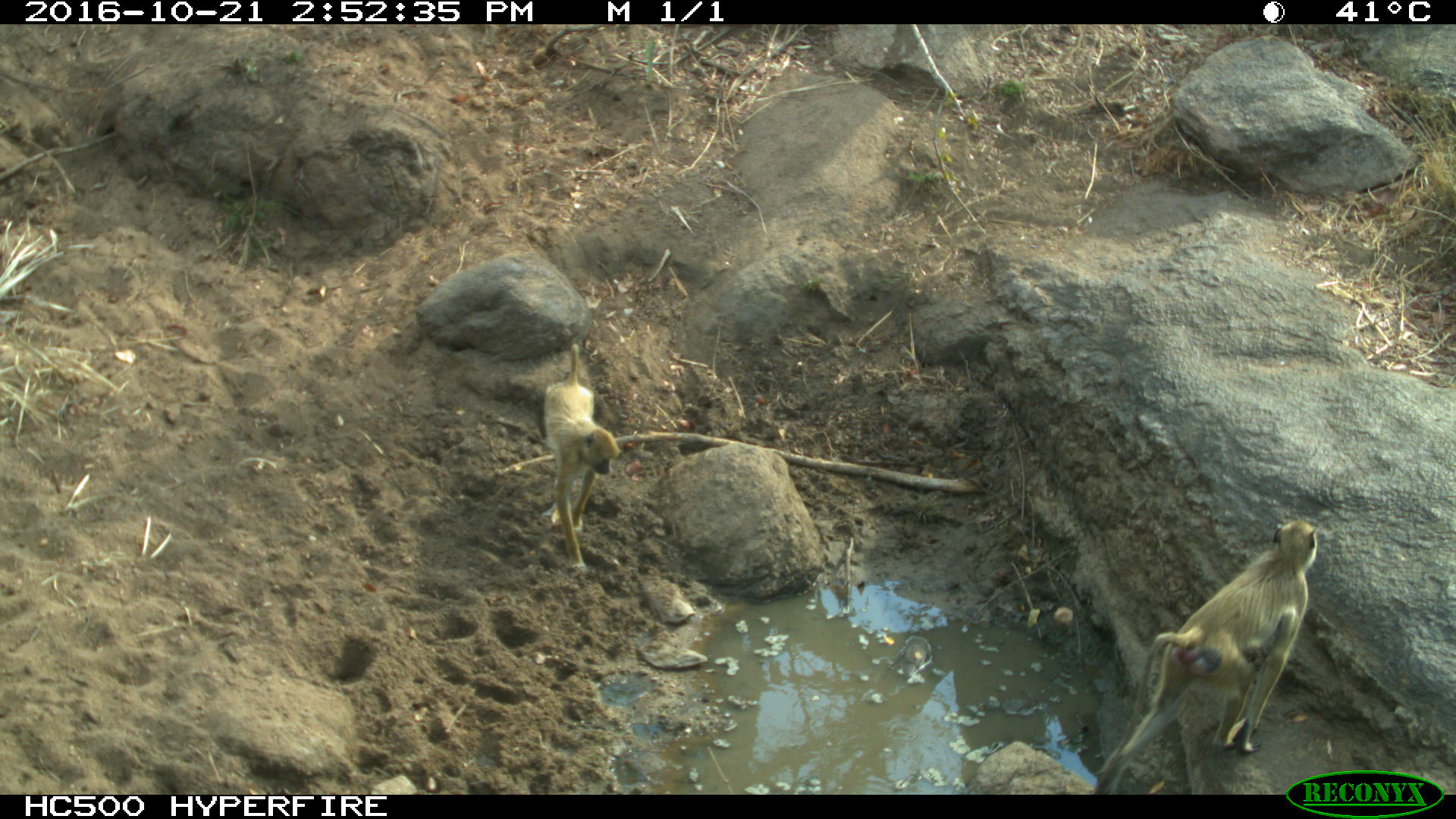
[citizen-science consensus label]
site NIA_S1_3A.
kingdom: Animalia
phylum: Chordata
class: Mammalia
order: Primates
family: Cercopithecidae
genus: Papio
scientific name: Papio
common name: baboon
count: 2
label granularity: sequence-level